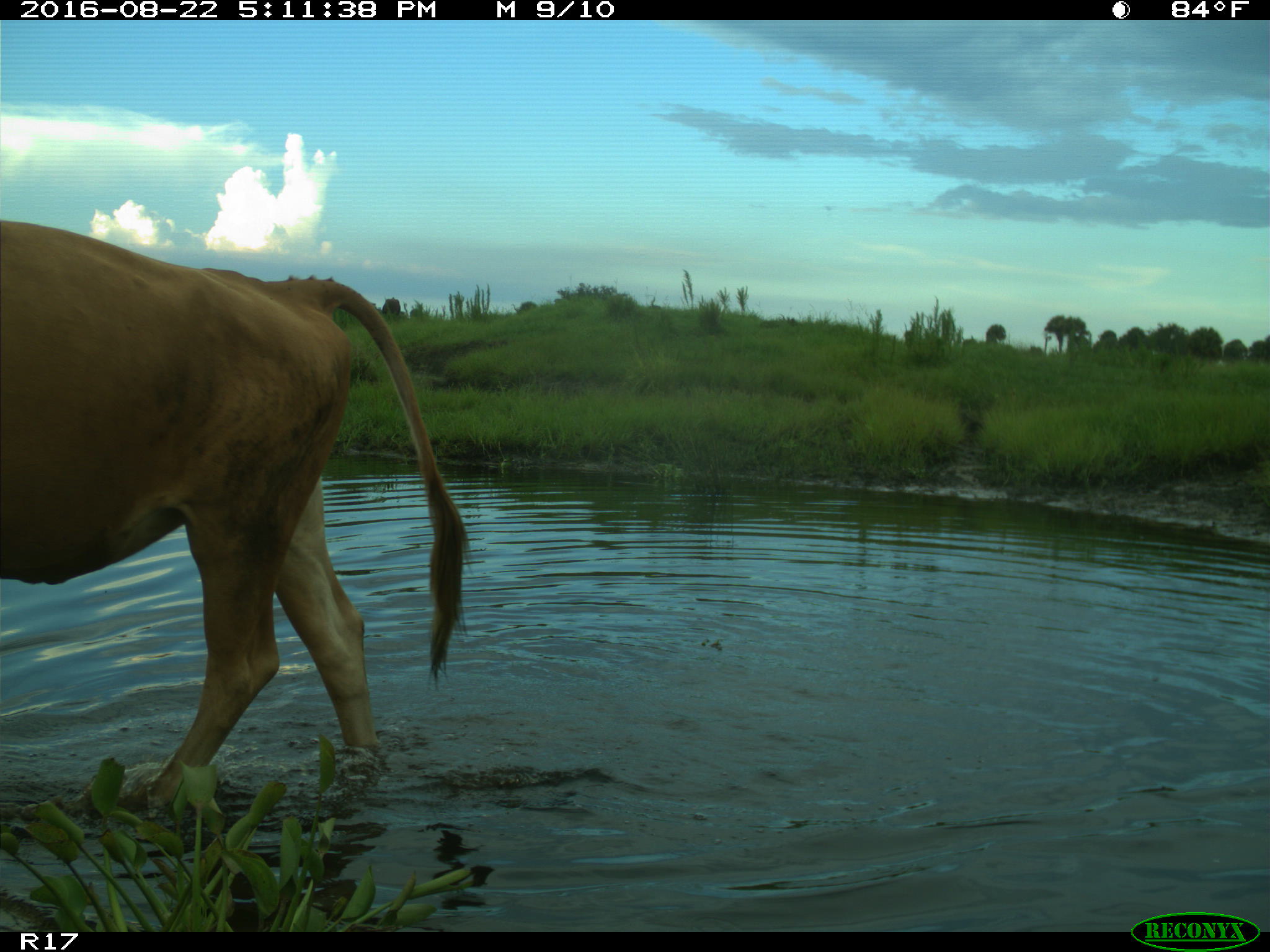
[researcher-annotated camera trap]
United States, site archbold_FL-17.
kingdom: Animalia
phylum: Chordata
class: Mammalia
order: Artiodactyla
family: Bovidae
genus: Bos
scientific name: Bos taurus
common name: domestic cow